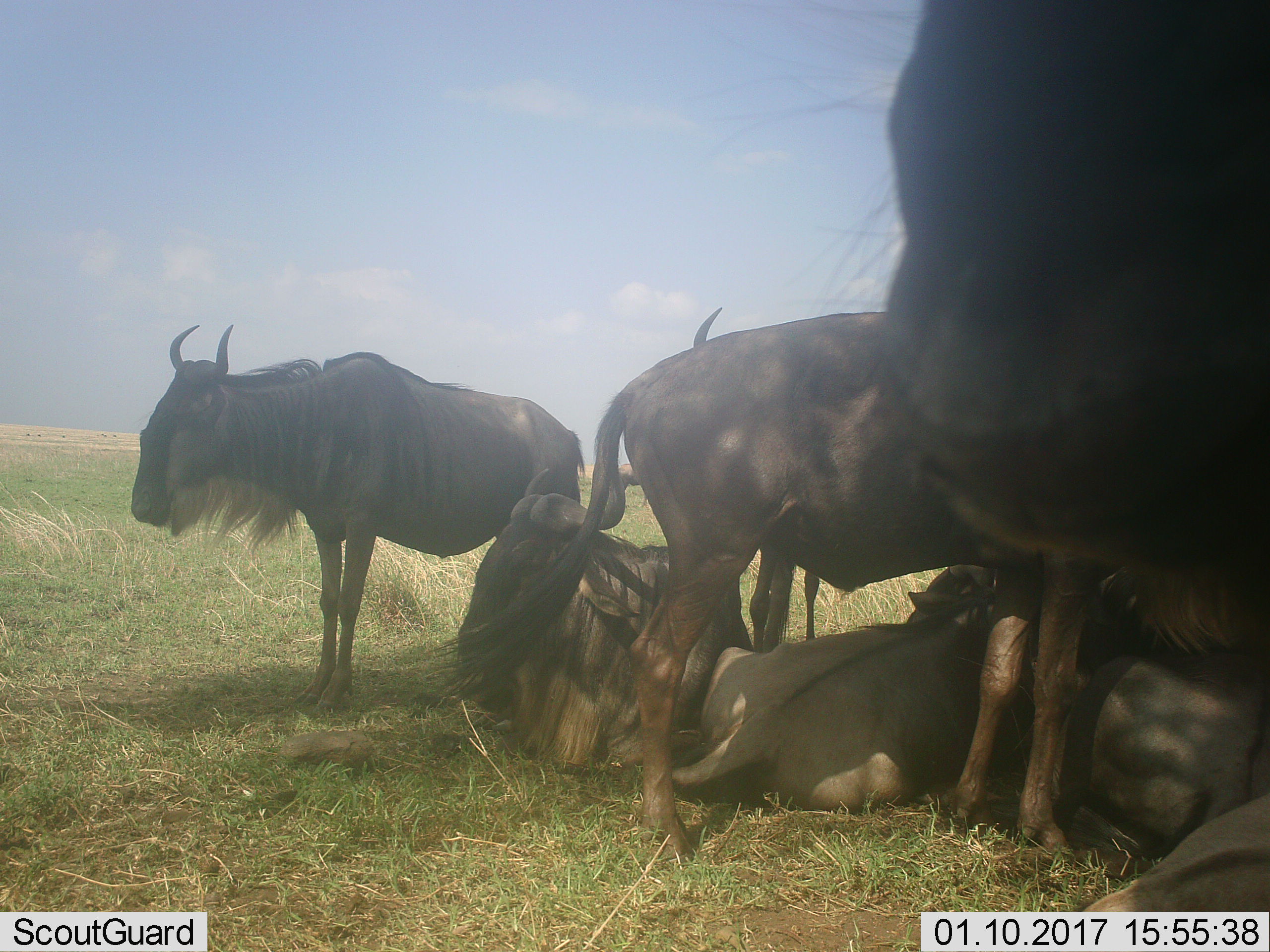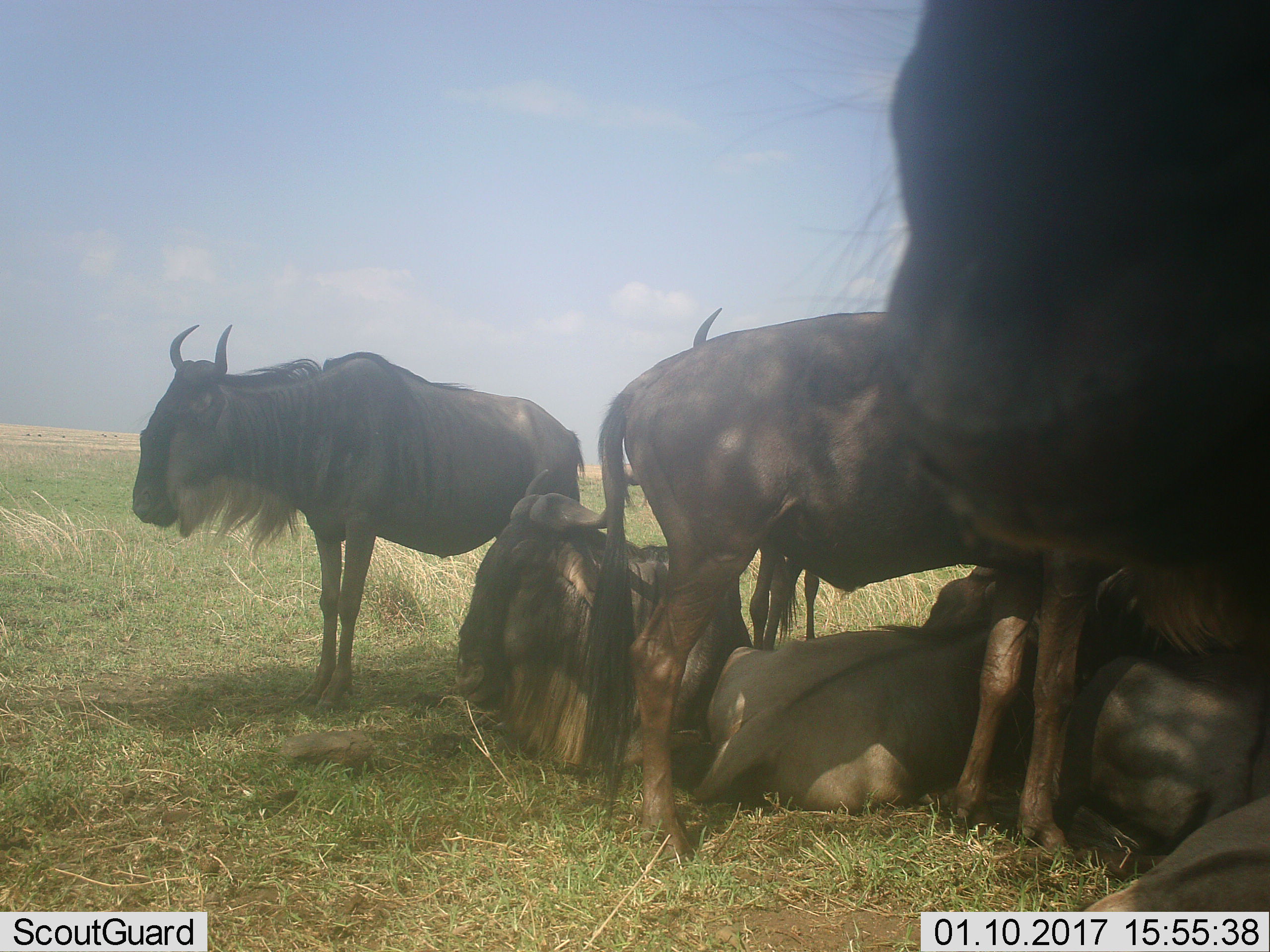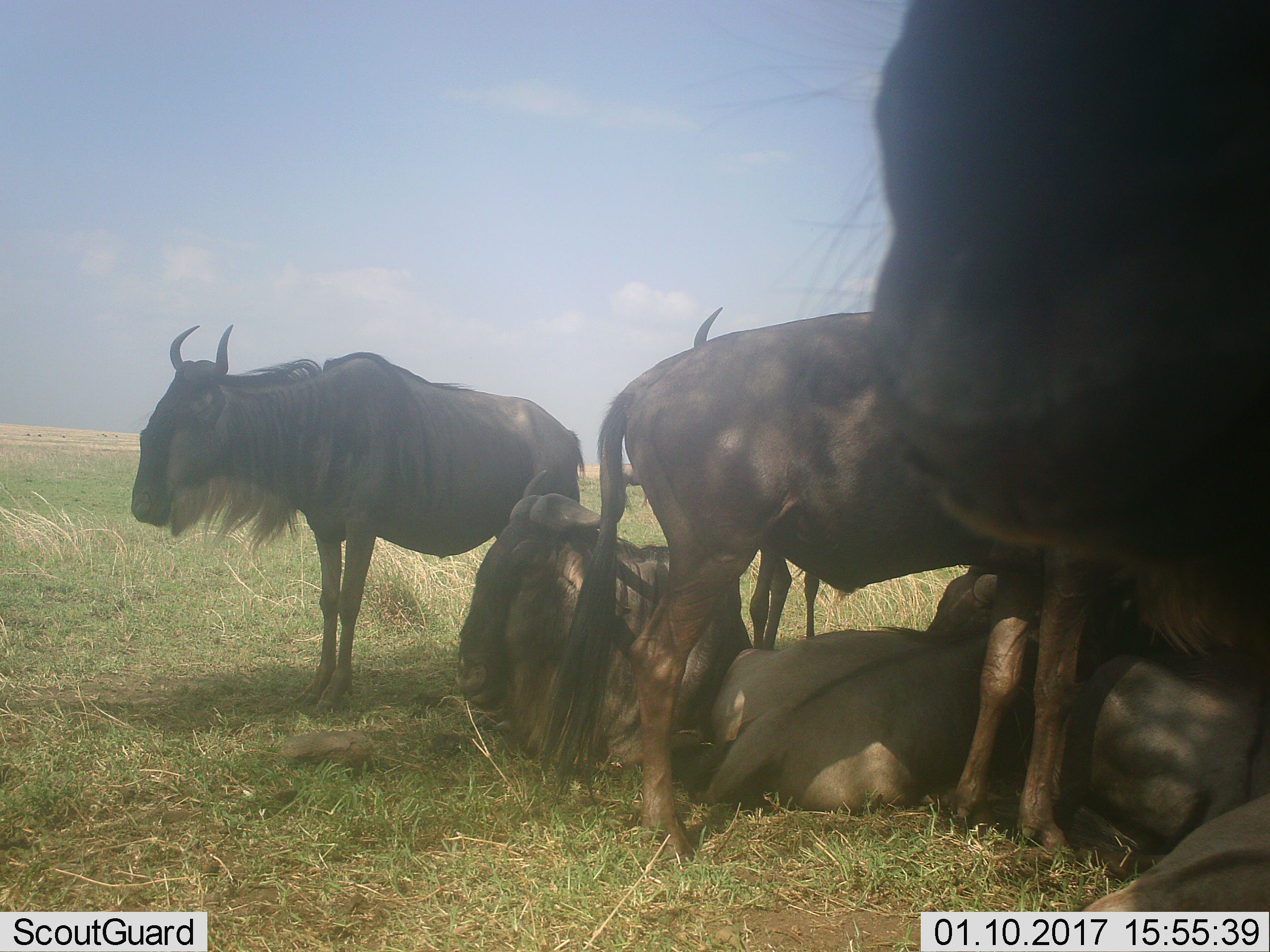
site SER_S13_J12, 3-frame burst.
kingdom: Animalia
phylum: Chordata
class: Mammalia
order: Artiodactyla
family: Bovidae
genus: Connochaetes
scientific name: Connochaetes taurinus taurinus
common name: blue wildebeest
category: wildebeestblue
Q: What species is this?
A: Wildebeestblue (blue wildebeest) (Connochaetes taurinus taurinus).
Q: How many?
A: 7.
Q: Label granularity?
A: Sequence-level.